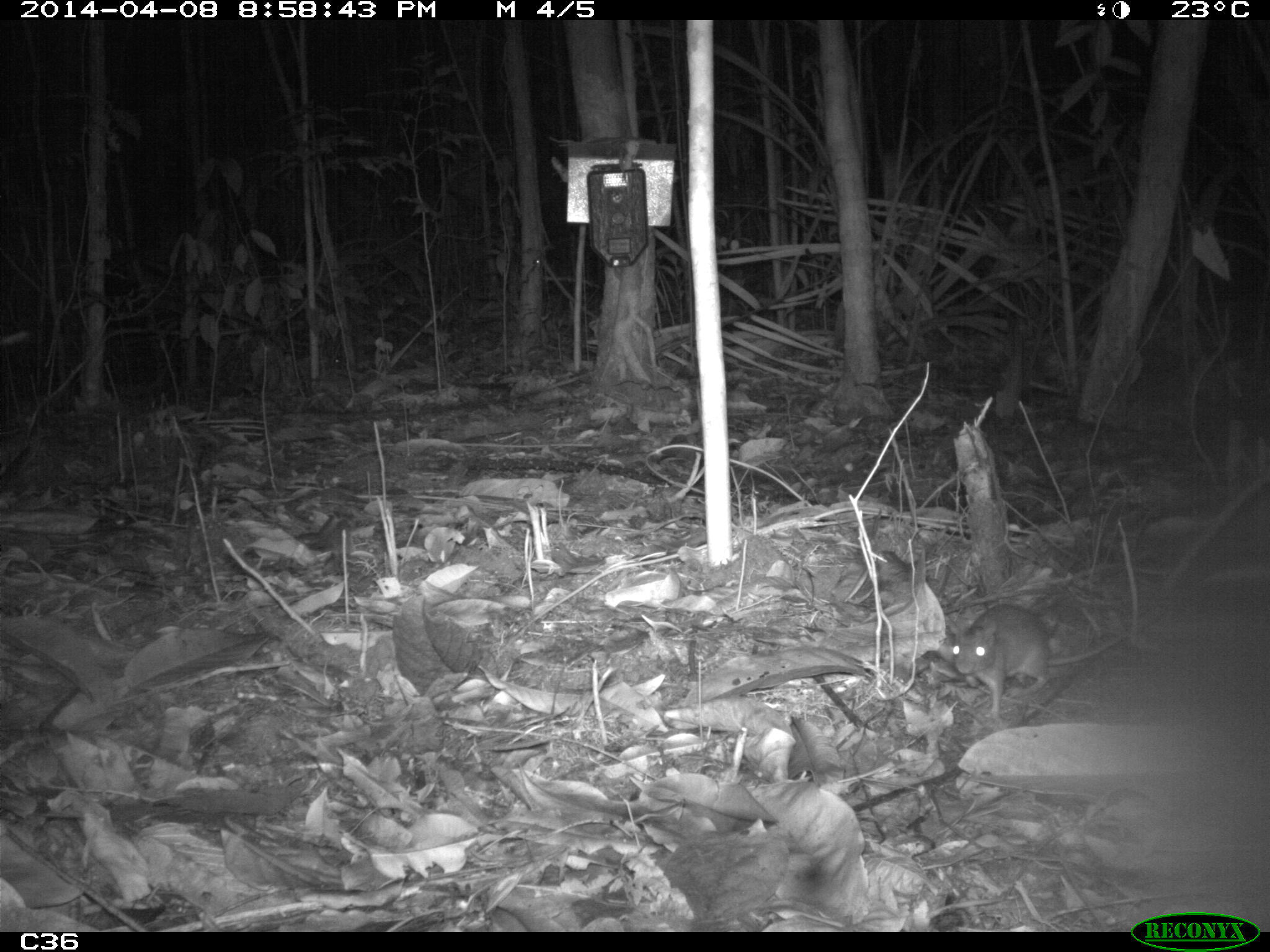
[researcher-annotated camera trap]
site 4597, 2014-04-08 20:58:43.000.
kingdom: Animalia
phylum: Chordata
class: Mammalia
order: Rodentia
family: Muridae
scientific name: Muridae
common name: mice, rats, and gerbils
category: unknown mouse or rat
Unknown mouse or rat (mice, rats, and gerbils) (Muridae), count 1, age adult.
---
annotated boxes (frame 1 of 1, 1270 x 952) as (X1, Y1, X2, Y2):
unknown mouse or rat: (953, 604, 1128, 719)